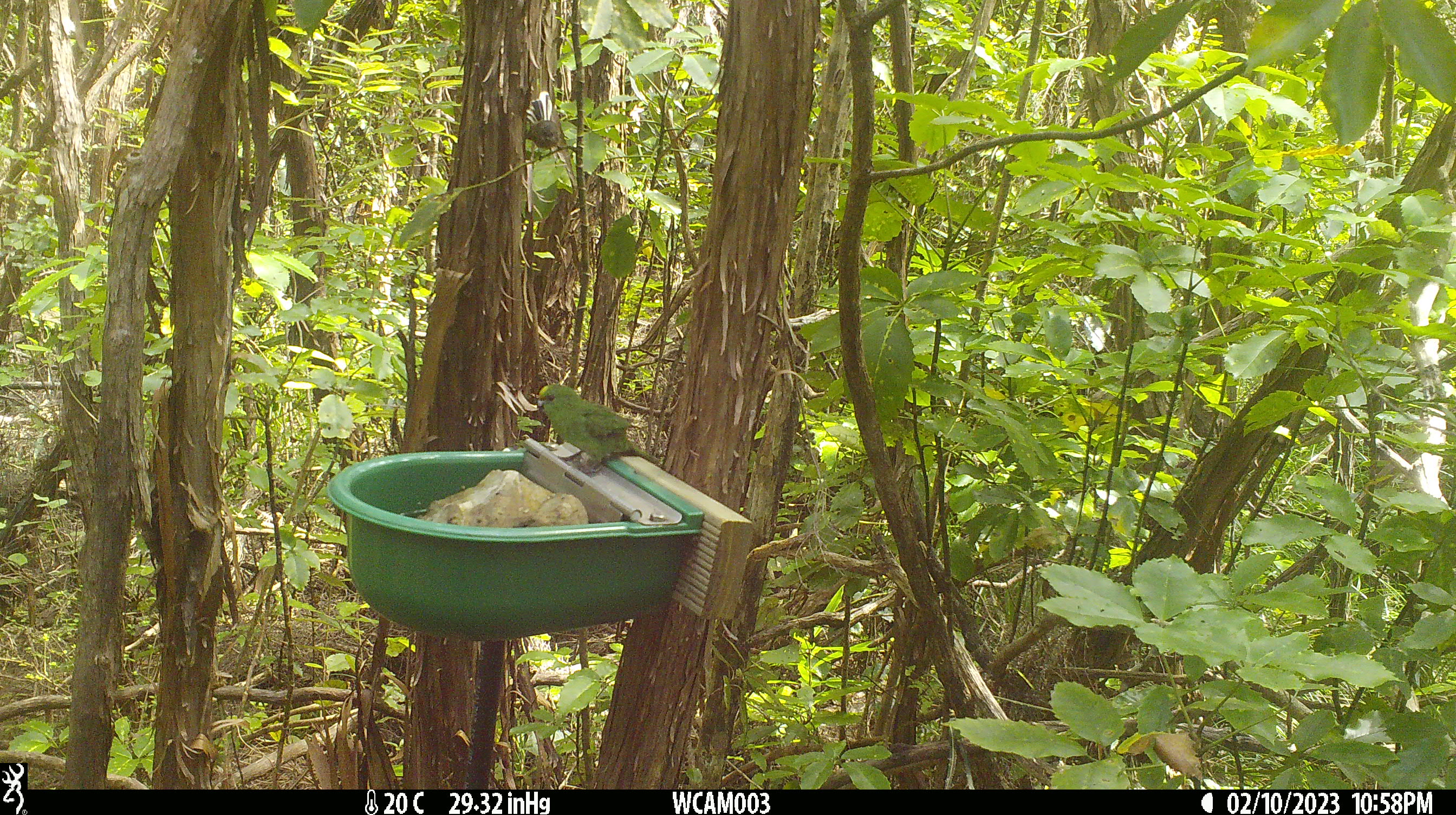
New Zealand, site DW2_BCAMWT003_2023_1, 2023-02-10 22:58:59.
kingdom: Animalia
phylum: Chordata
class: Aves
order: Psittaciformes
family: Psittaculidae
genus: Cyanoramphus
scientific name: Cyanoramphus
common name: parakeet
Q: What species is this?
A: Parakeet (Cyanoramphus).